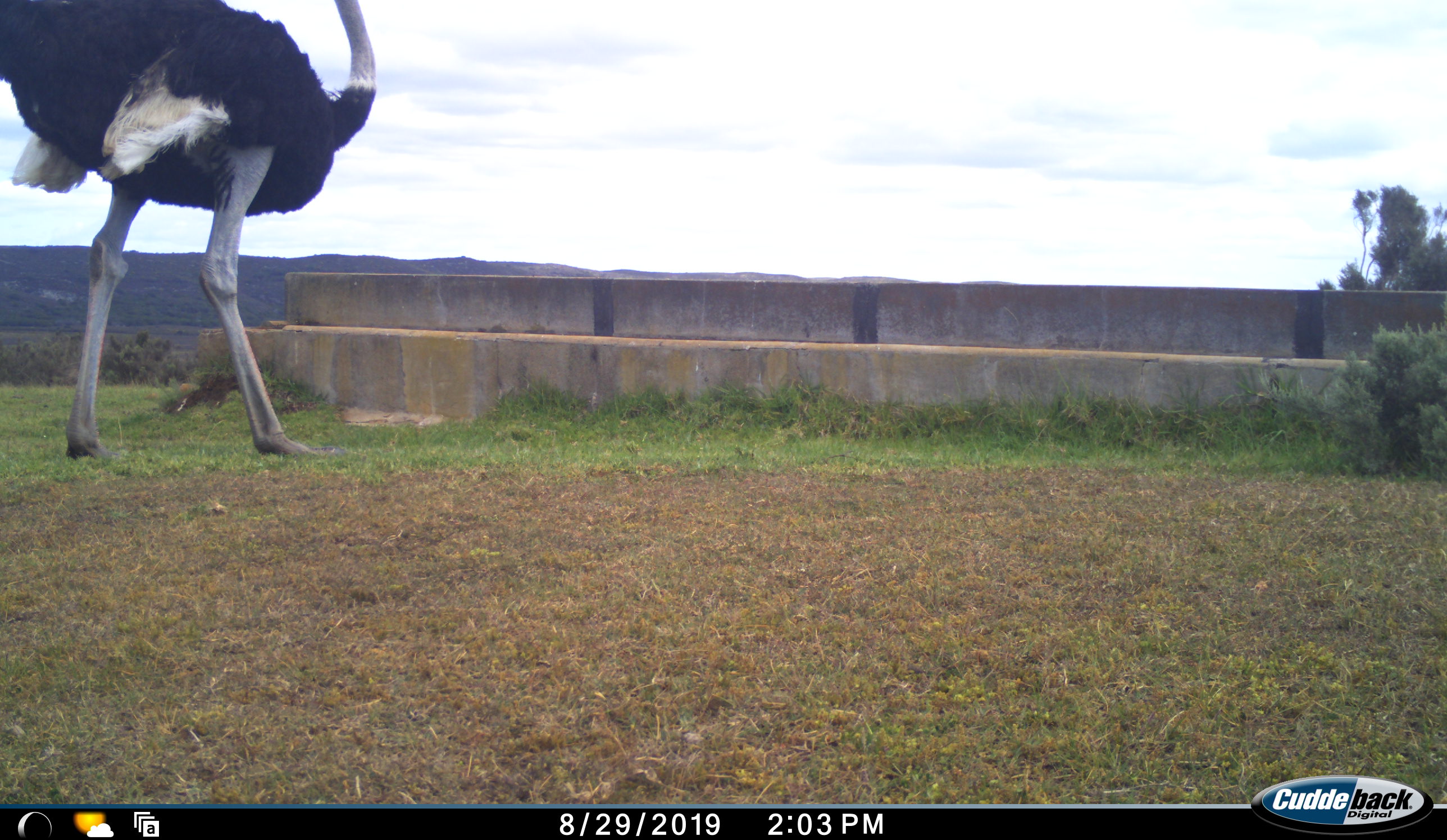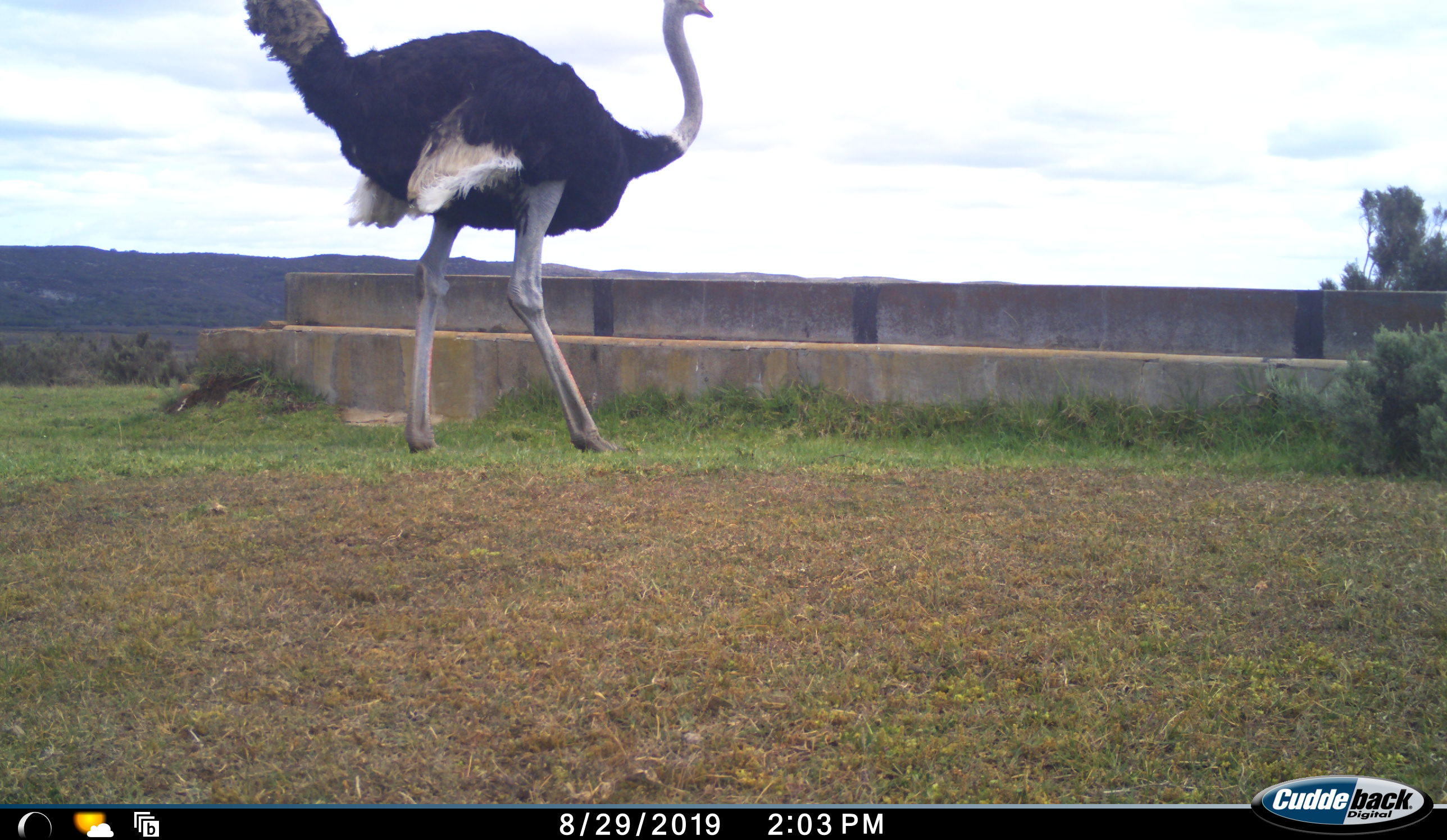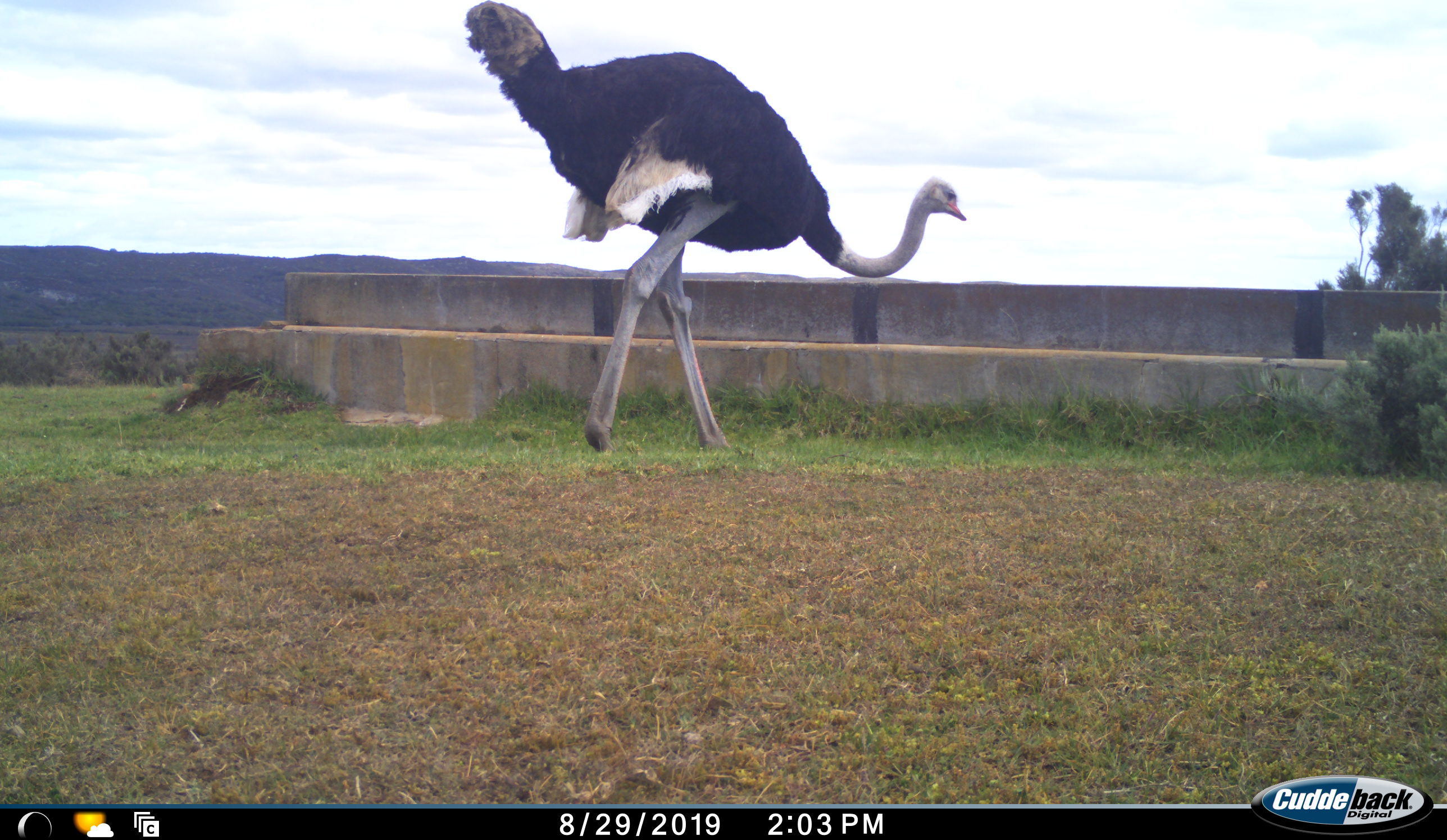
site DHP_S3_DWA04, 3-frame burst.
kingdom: Animalia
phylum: Chordata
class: Aves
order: Struthioniformes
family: Struthionidae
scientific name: Struthionidae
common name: ostrich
Ostrich (Struthionidae), count 1. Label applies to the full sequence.